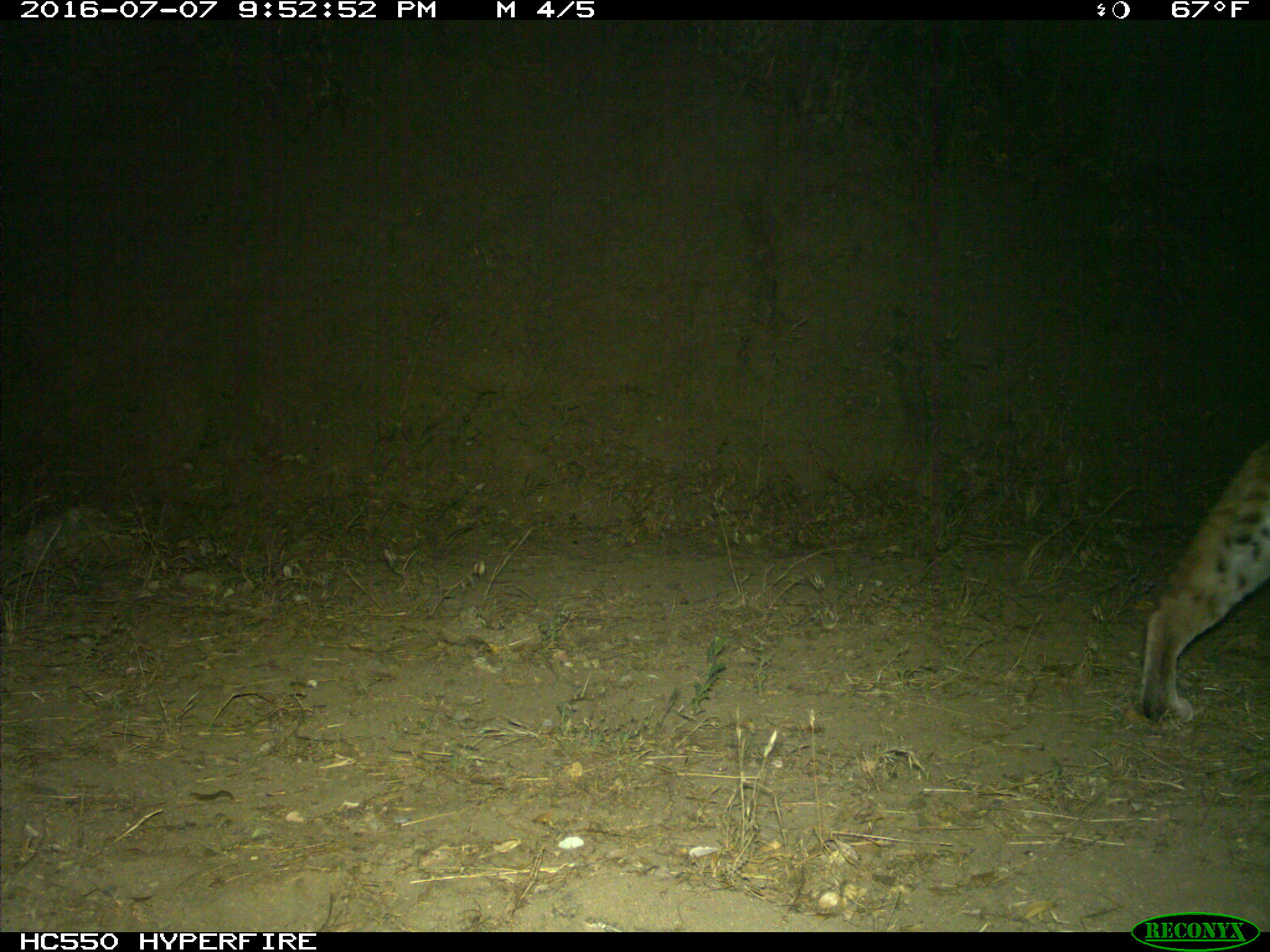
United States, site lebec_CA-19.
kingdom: Animalia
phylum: Chordata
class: Mammalia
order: Carnivora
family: Felidae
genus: Lynx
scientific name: Lynx rufus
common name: bobcat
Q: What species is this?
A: Lynx rufus (bobcat).